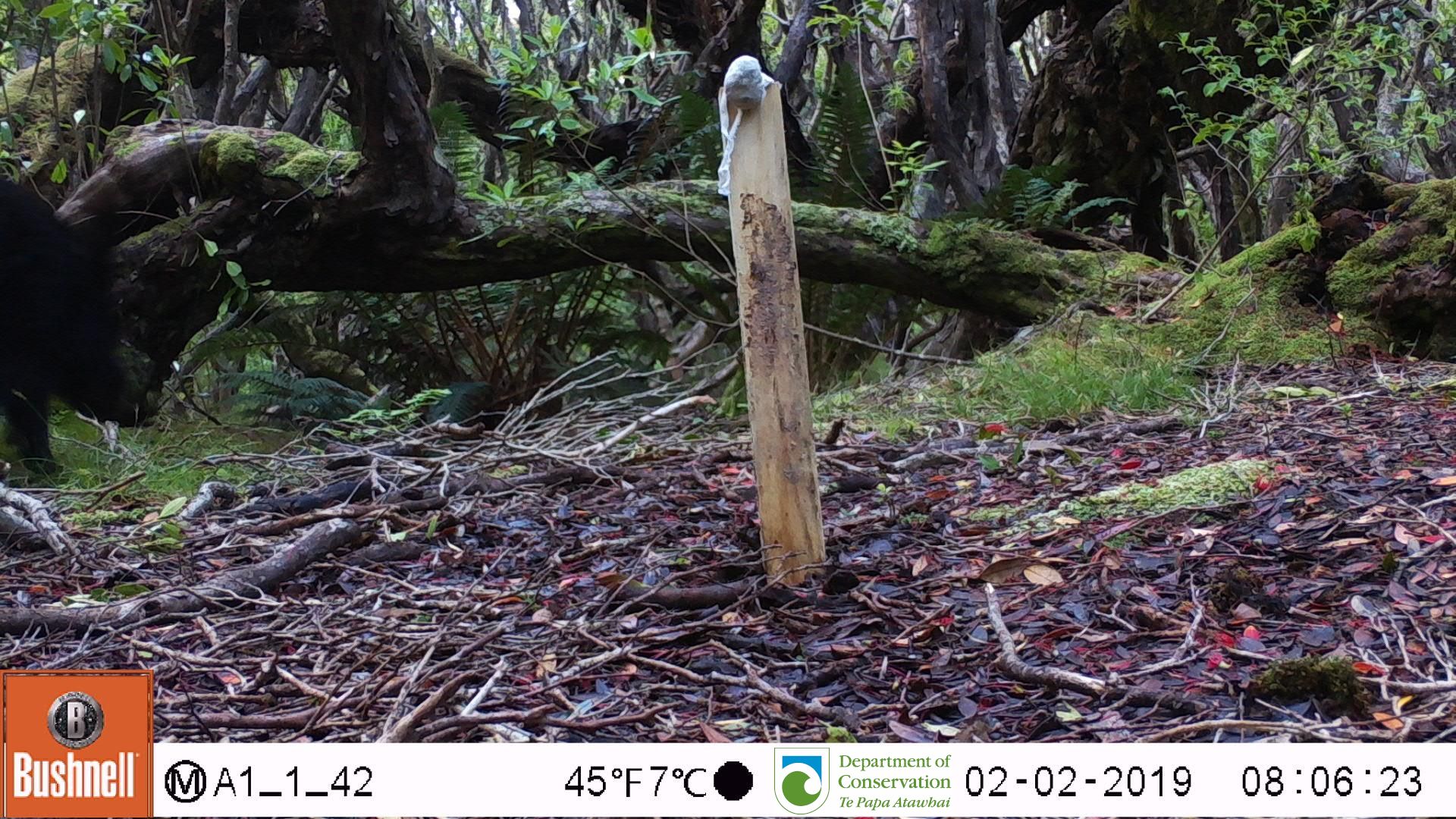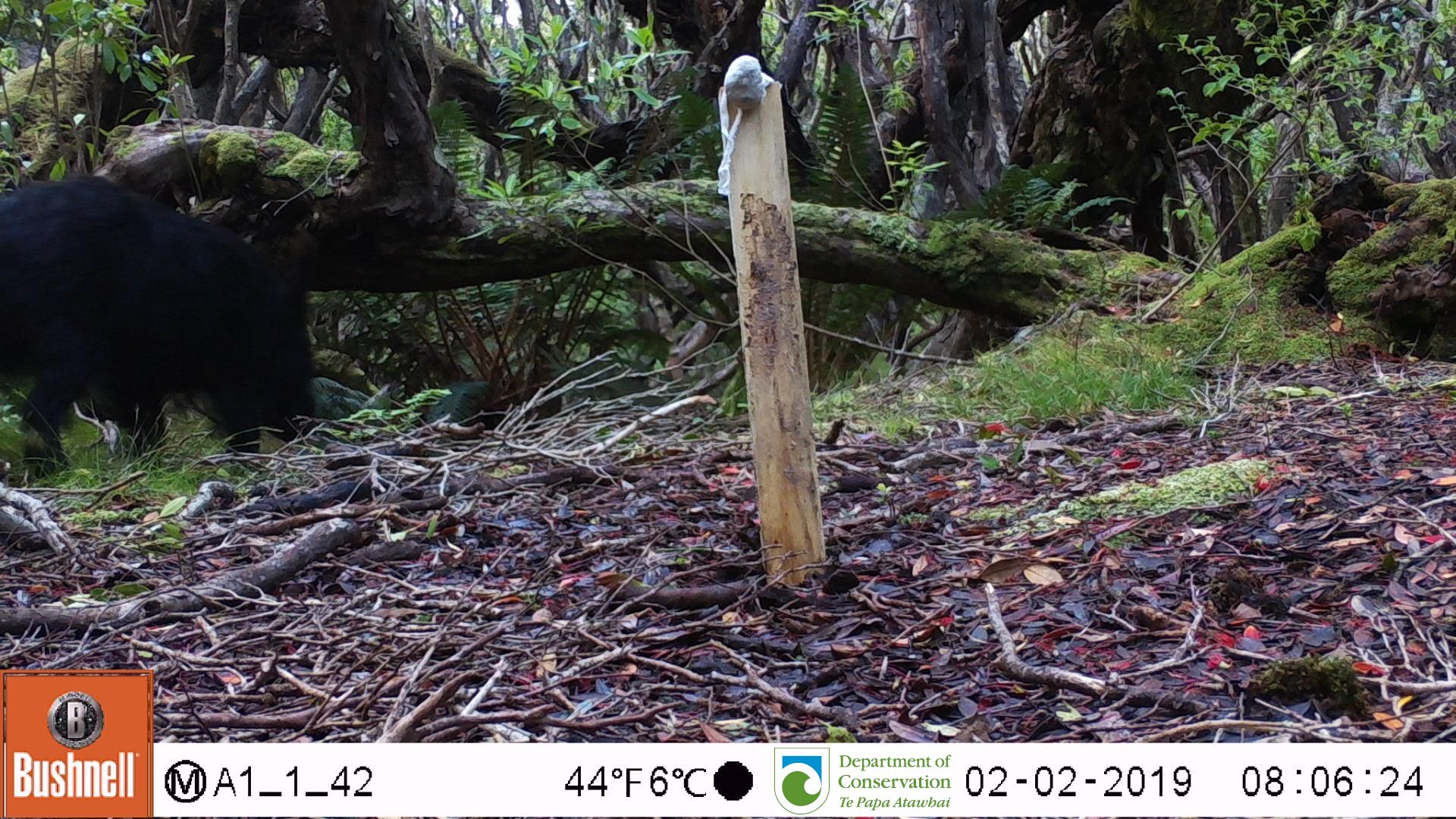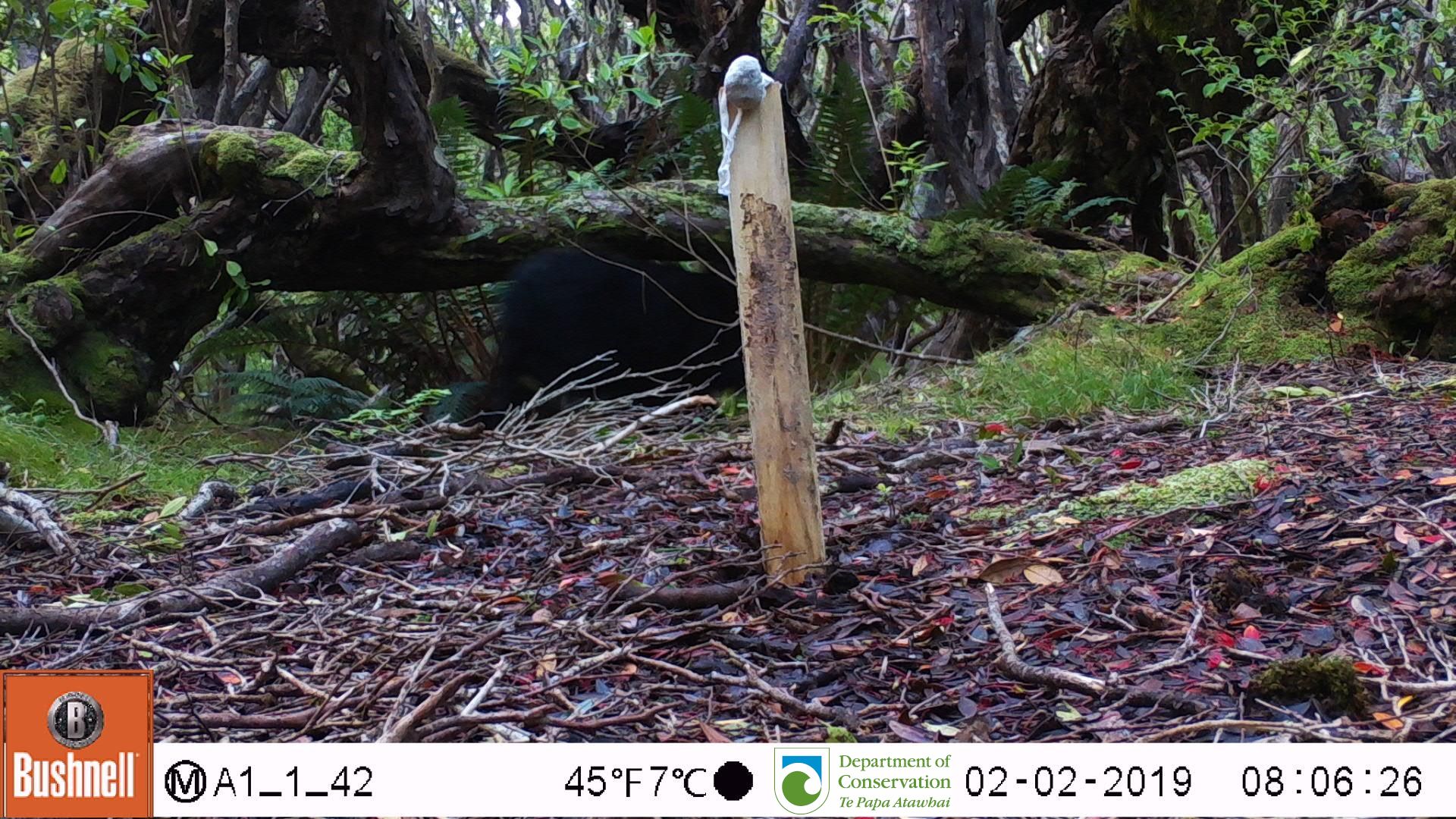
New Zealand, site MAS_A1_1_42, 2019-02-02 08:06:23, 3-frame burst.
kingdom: Animalia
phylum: Chordata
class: Mammalia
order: Artiodactyla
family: Suidae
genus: Sus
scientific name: Sus scrofa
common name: pig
Pig (Sus scrofa).